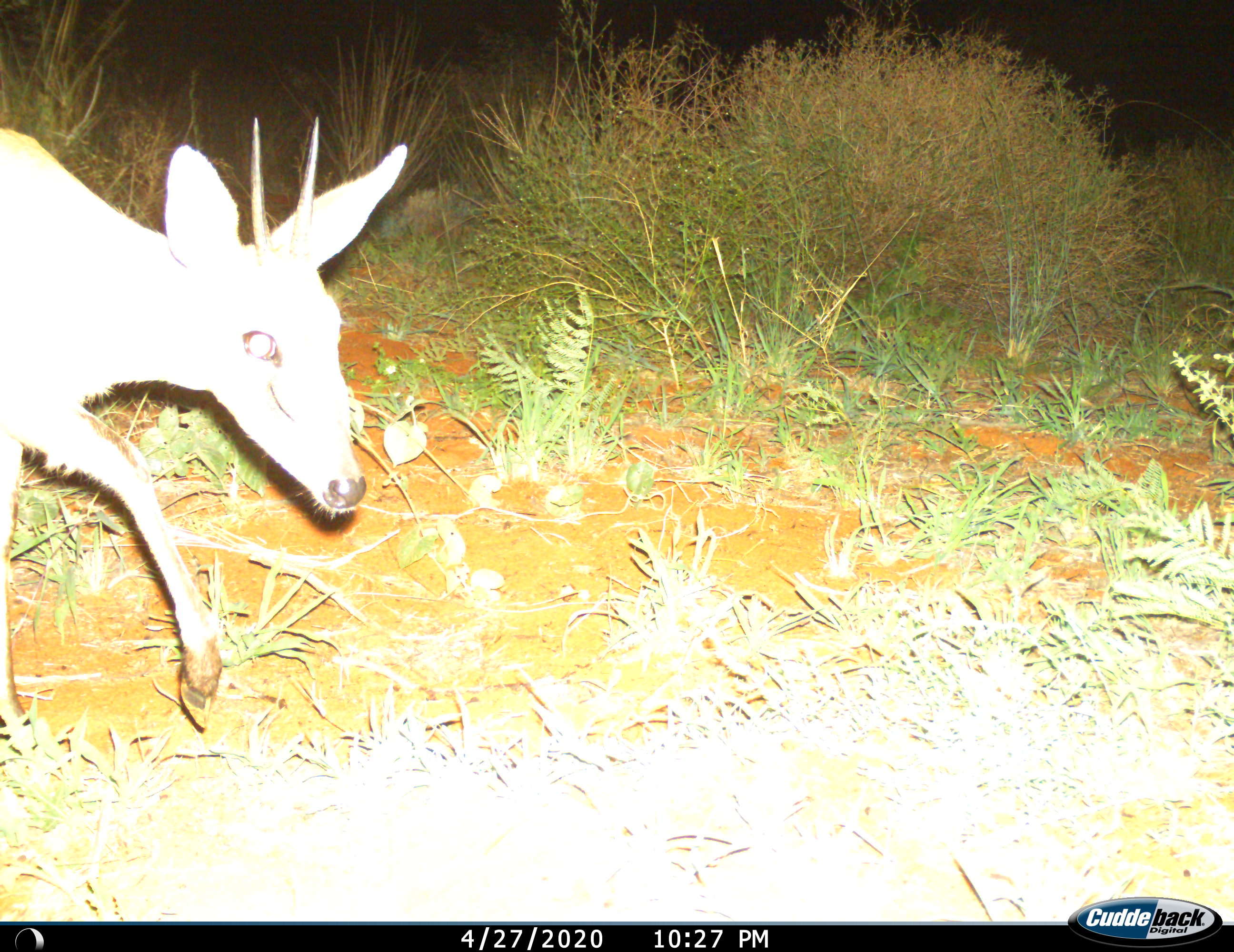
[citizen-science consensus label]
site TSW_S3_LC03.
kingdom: Animalia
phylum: Chordata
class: Mammalia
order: Artiodactyla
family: Bovidae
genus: Sylvicapra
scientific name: Sylvicapra grimmia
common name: common duiker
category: duikercommongrey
Duikercommongrey (common duiker) (Sylvicapra grimmia), count 1. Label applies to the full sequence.